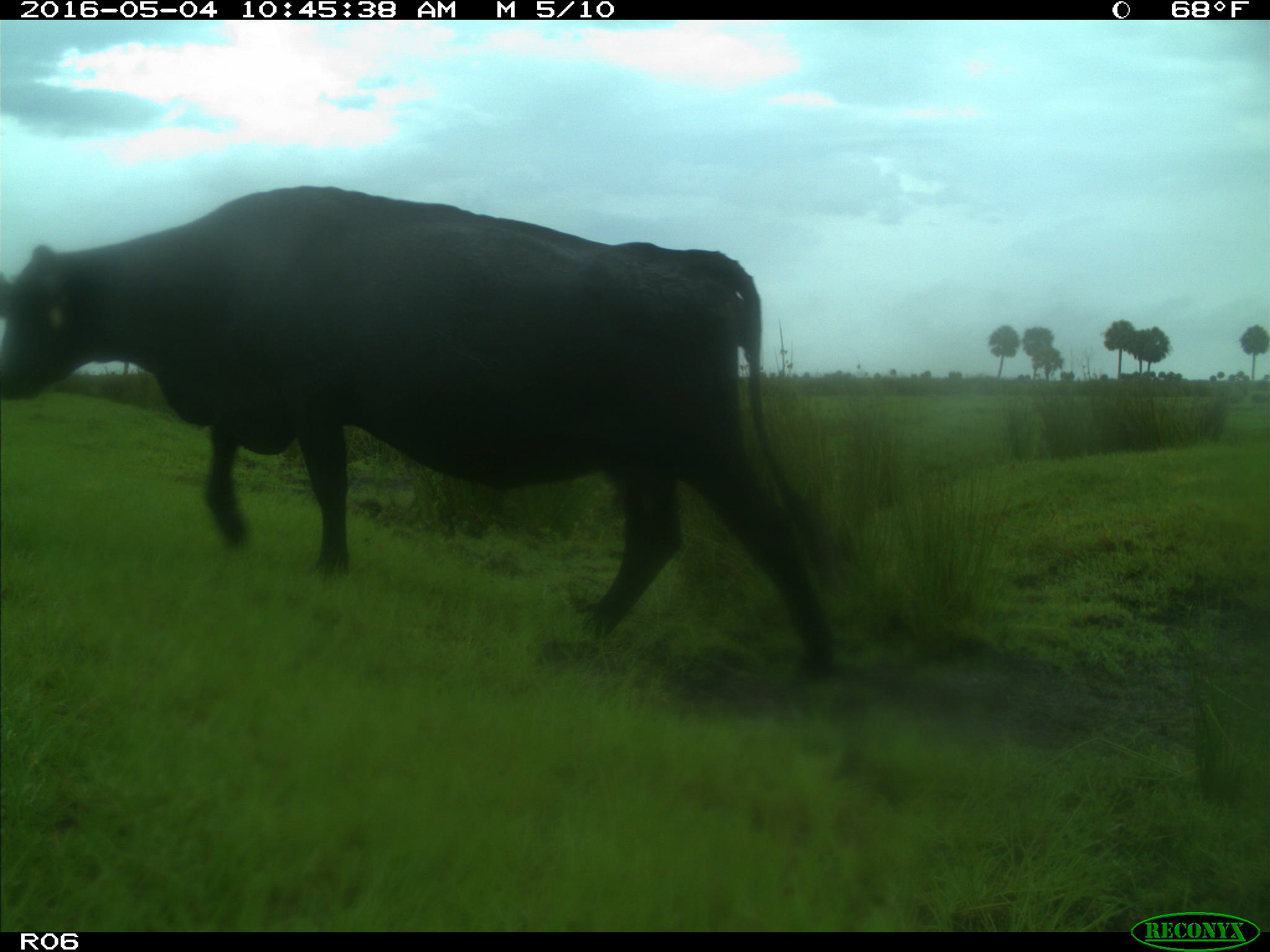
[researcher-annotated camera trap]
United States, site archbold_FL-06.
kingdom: Animalia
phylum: Chordata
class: Mammalia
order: Artiodactyla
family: Bovidae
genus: Bos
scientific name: Bos taurus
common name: domestic cow